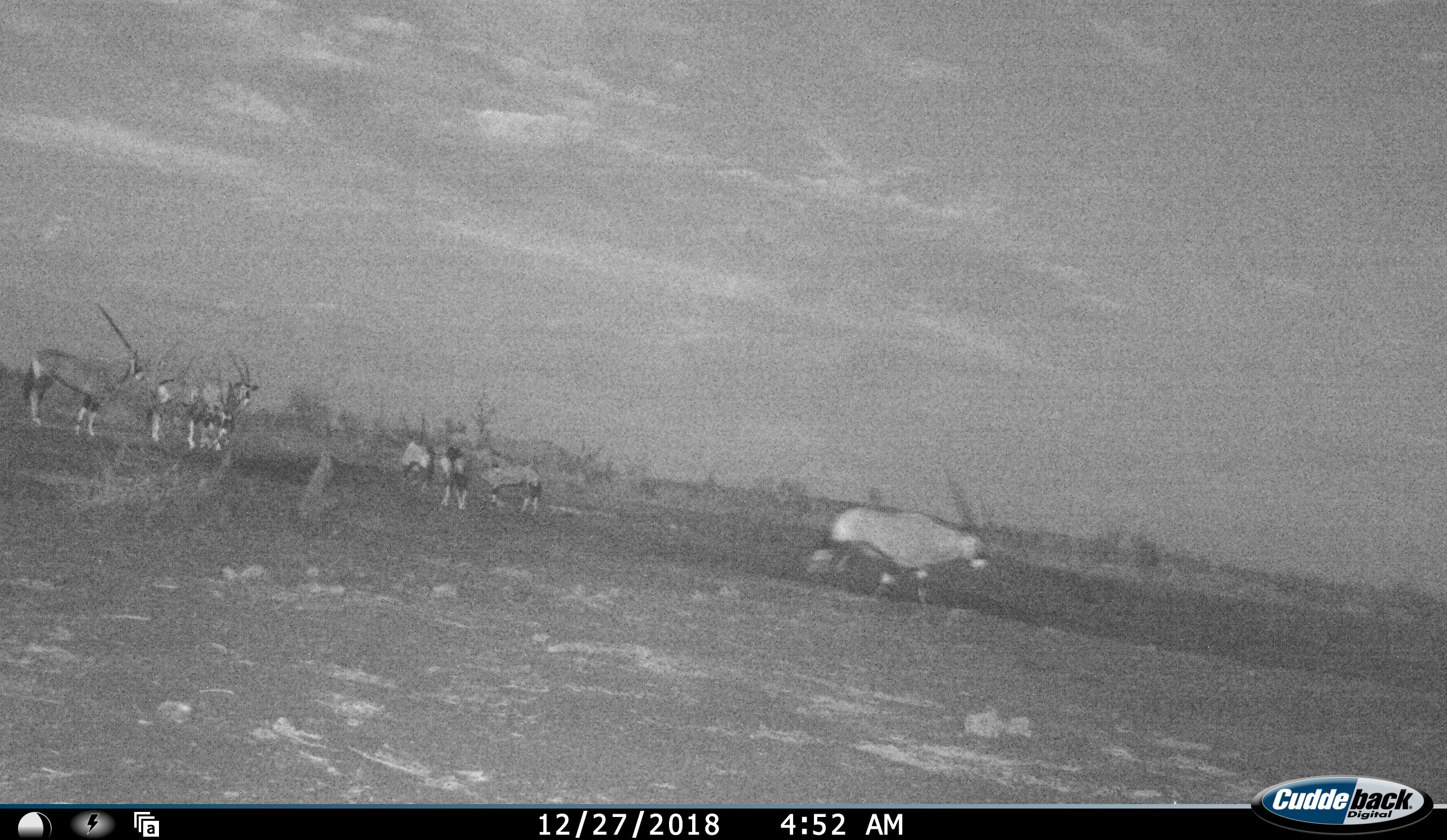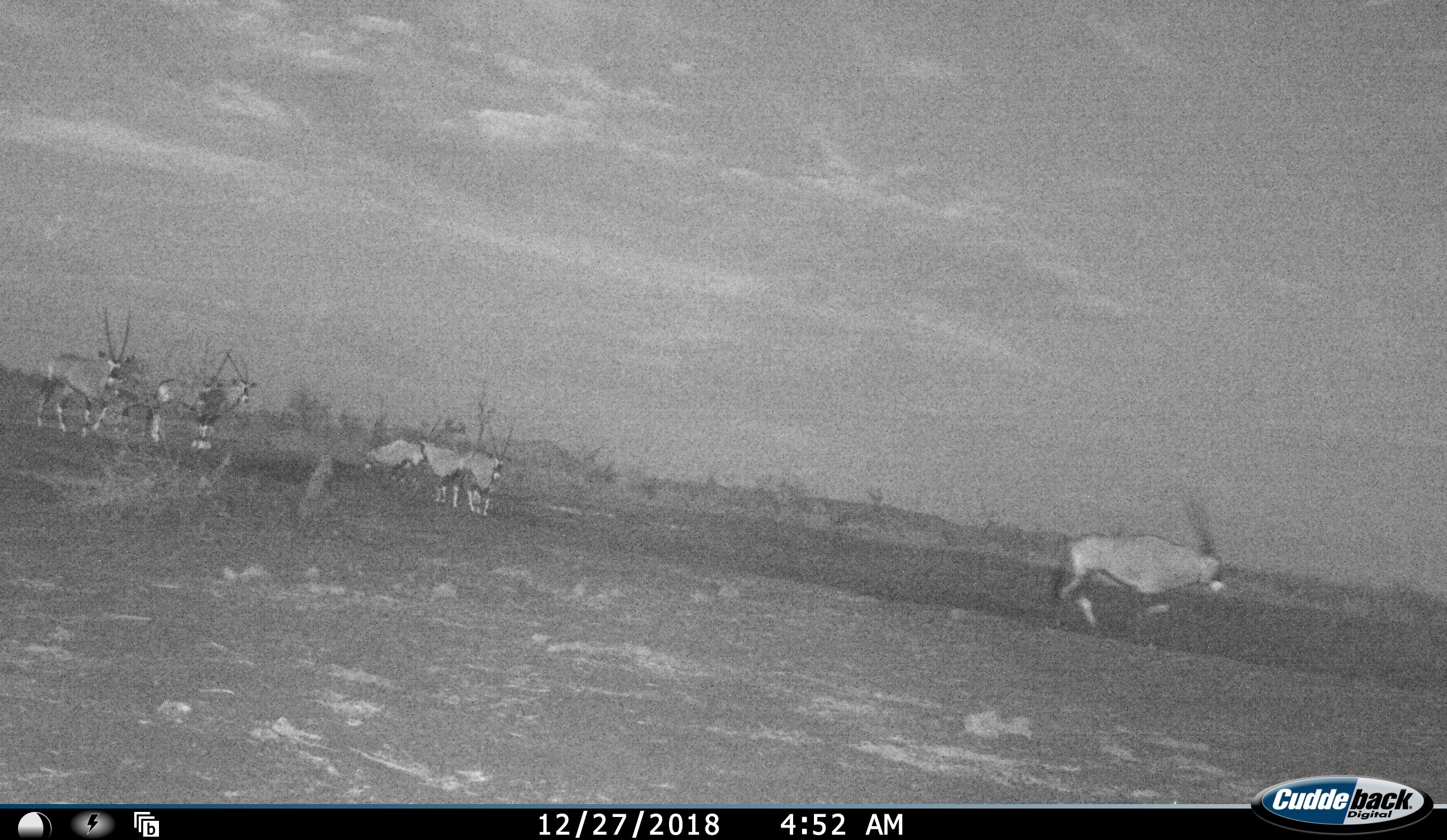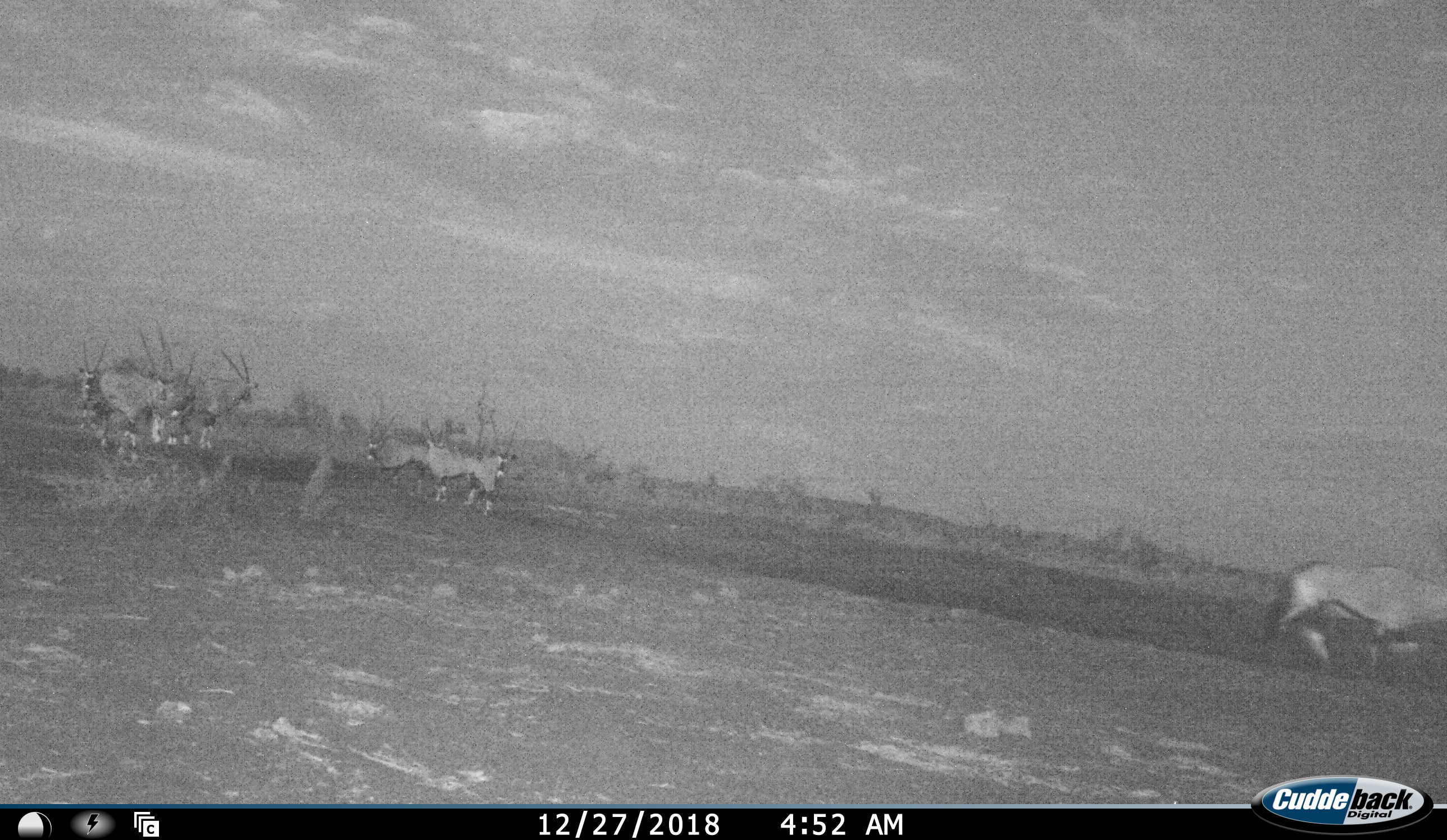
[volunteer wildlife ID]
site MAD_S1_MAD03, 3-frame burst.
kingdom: Animalia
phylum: Chordata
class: Mammalia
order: Artiodactyla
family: Bovidae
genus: Oryx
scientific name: Oryx gazella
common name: gemsbok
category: oryx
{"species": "oryx (gemsbok) (Oryx gazella)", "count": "7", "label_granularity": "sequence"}